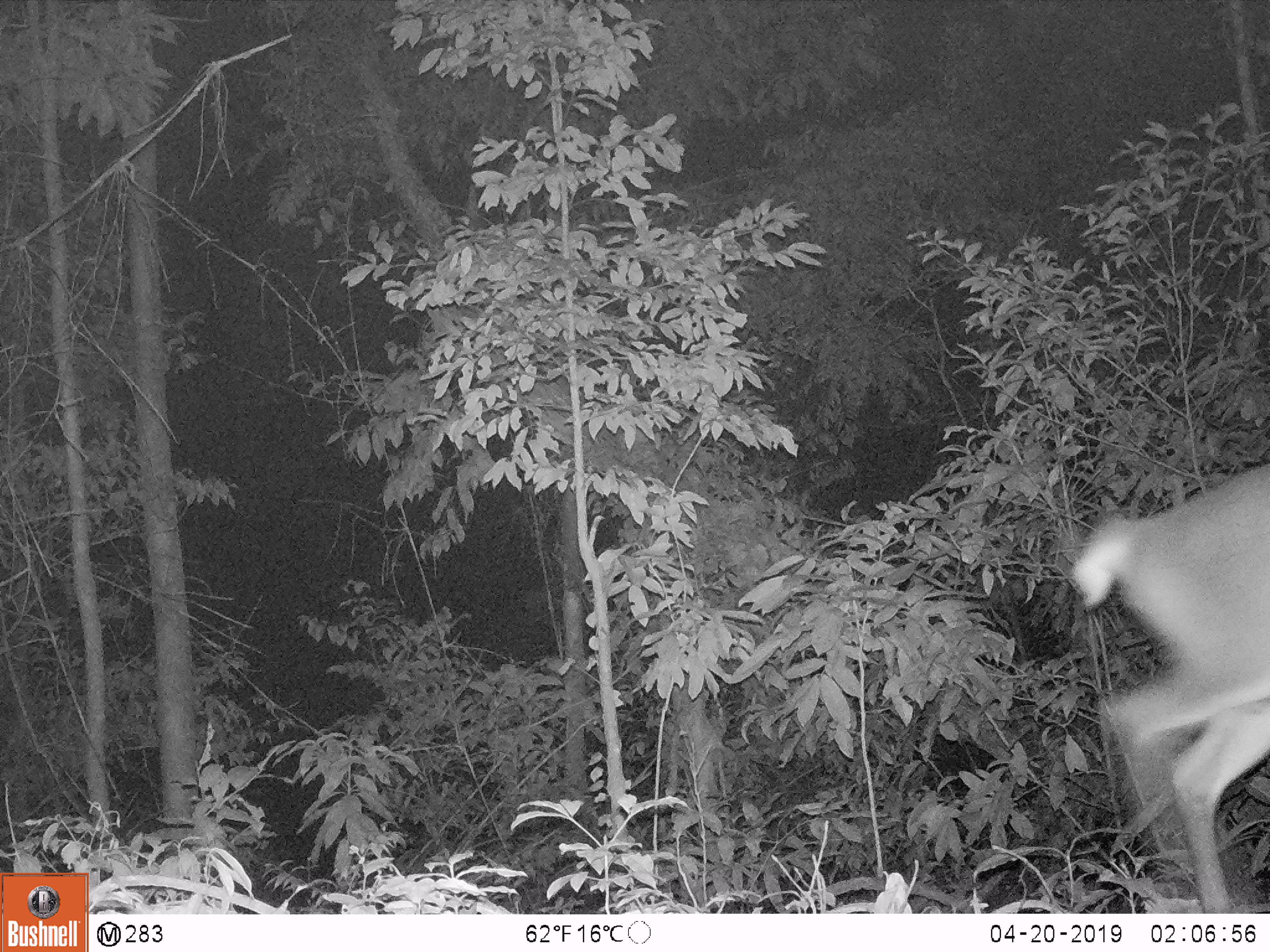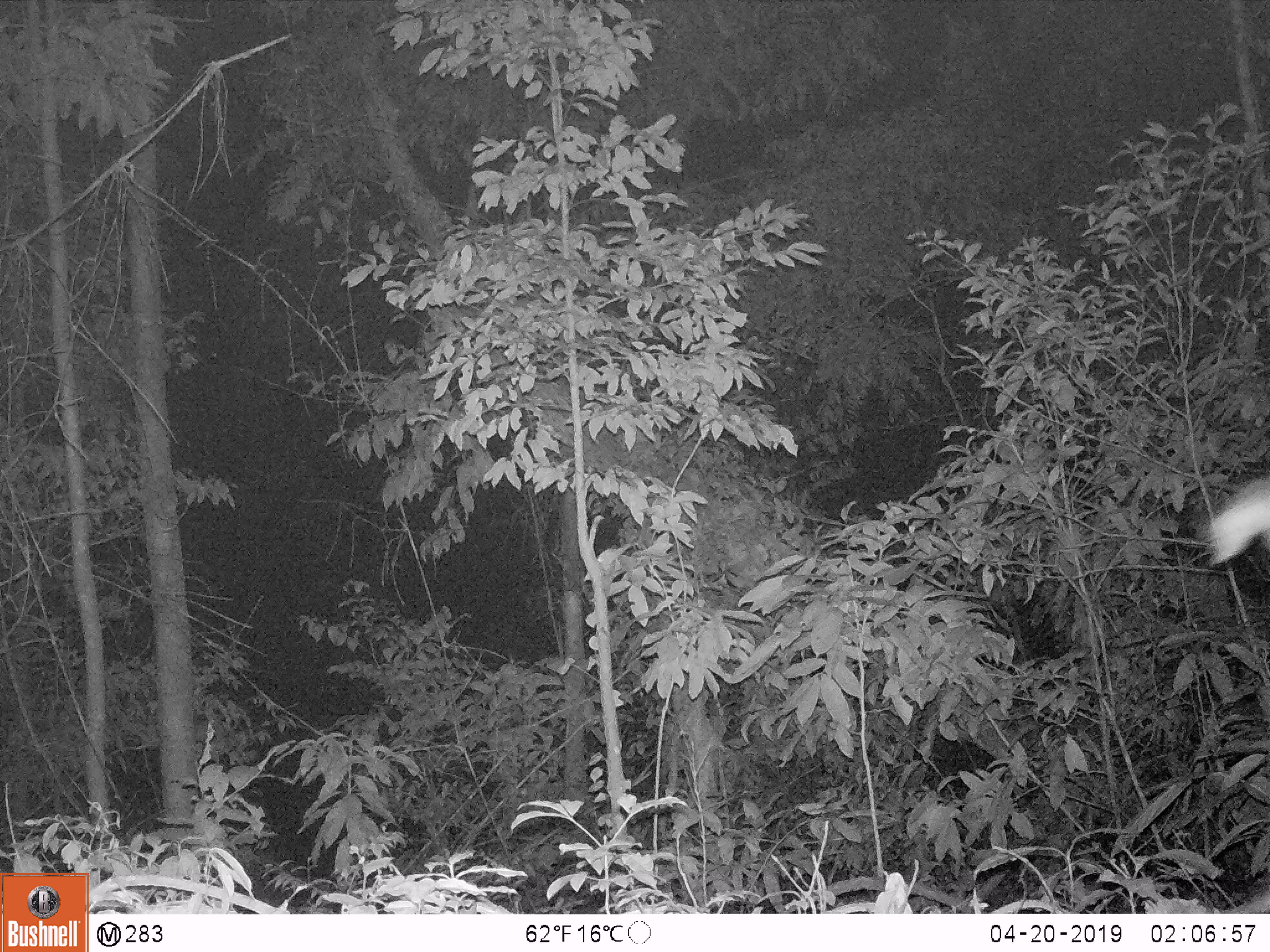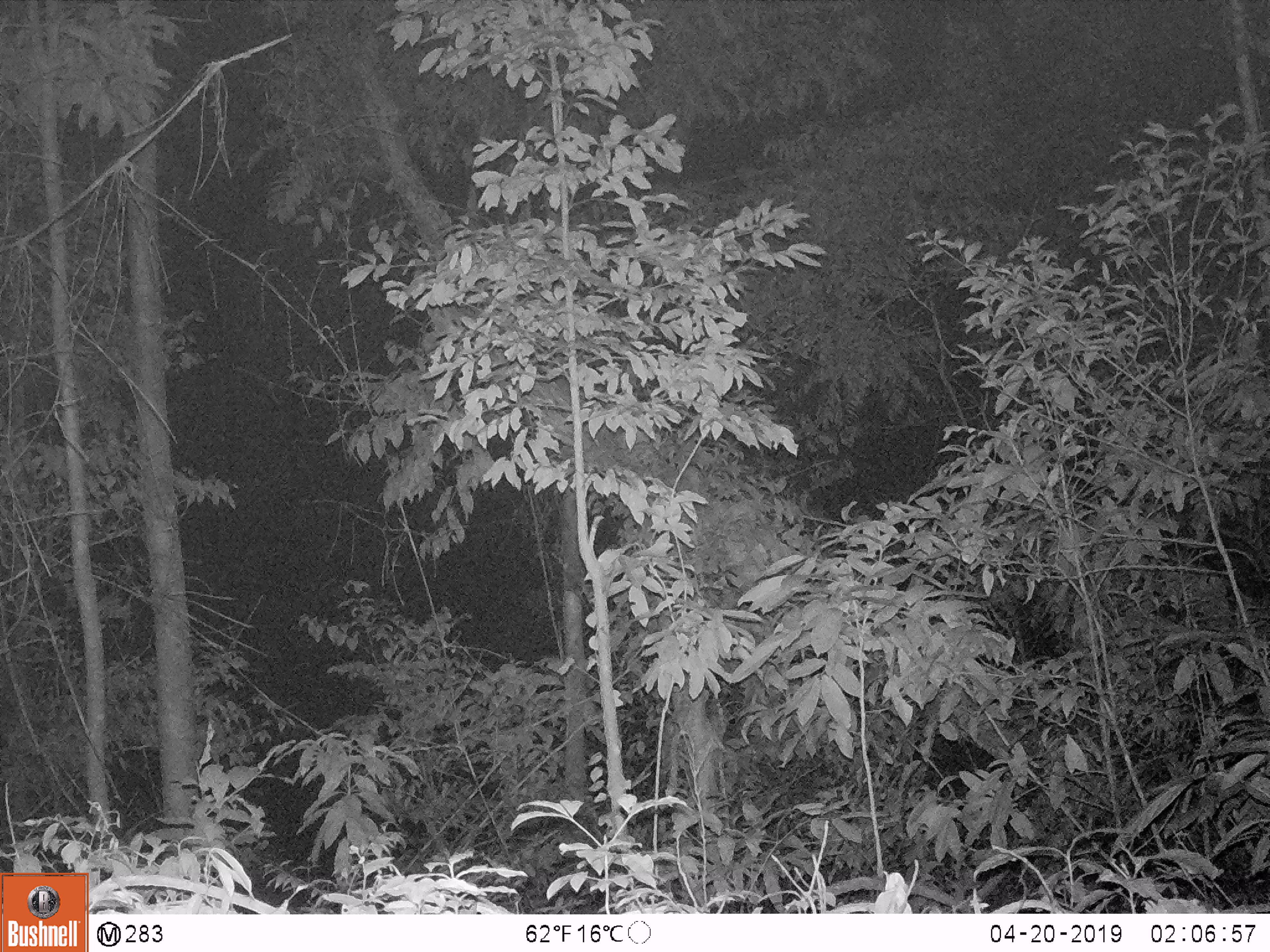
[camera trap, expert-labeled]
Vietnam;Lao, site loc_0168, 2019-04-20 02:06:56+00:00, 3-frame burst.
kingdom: Animalia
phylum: Chordata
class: Mammalia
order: Artiodactyla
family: Cervidae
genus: Muntiacus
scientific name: Muntiacus vuquangensis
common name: large-antlered muntjac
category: large antlered muntjac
Large antlered muntjac (large-antlered muntjac) (Muntiacus vuquangensis). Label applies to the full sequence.